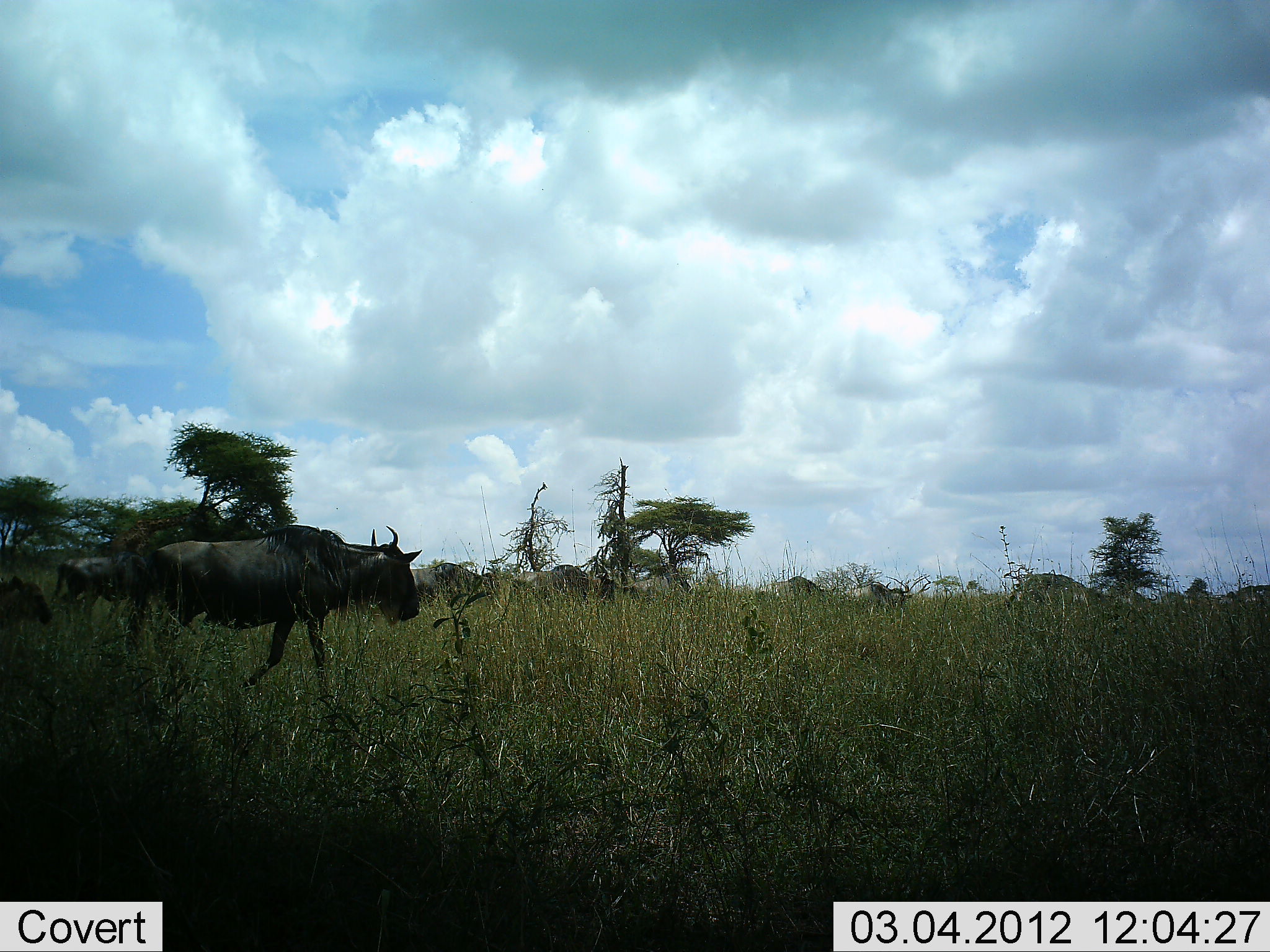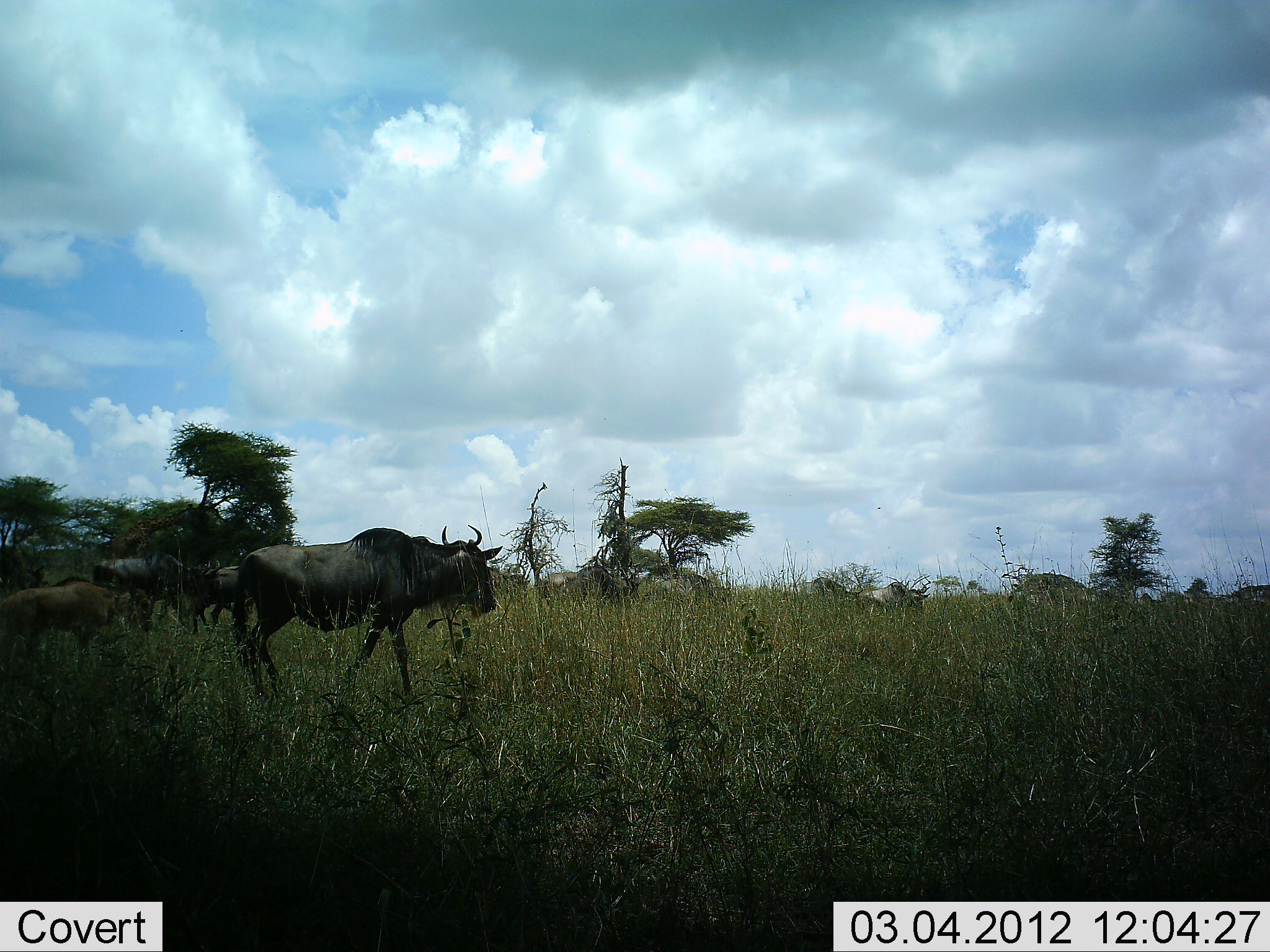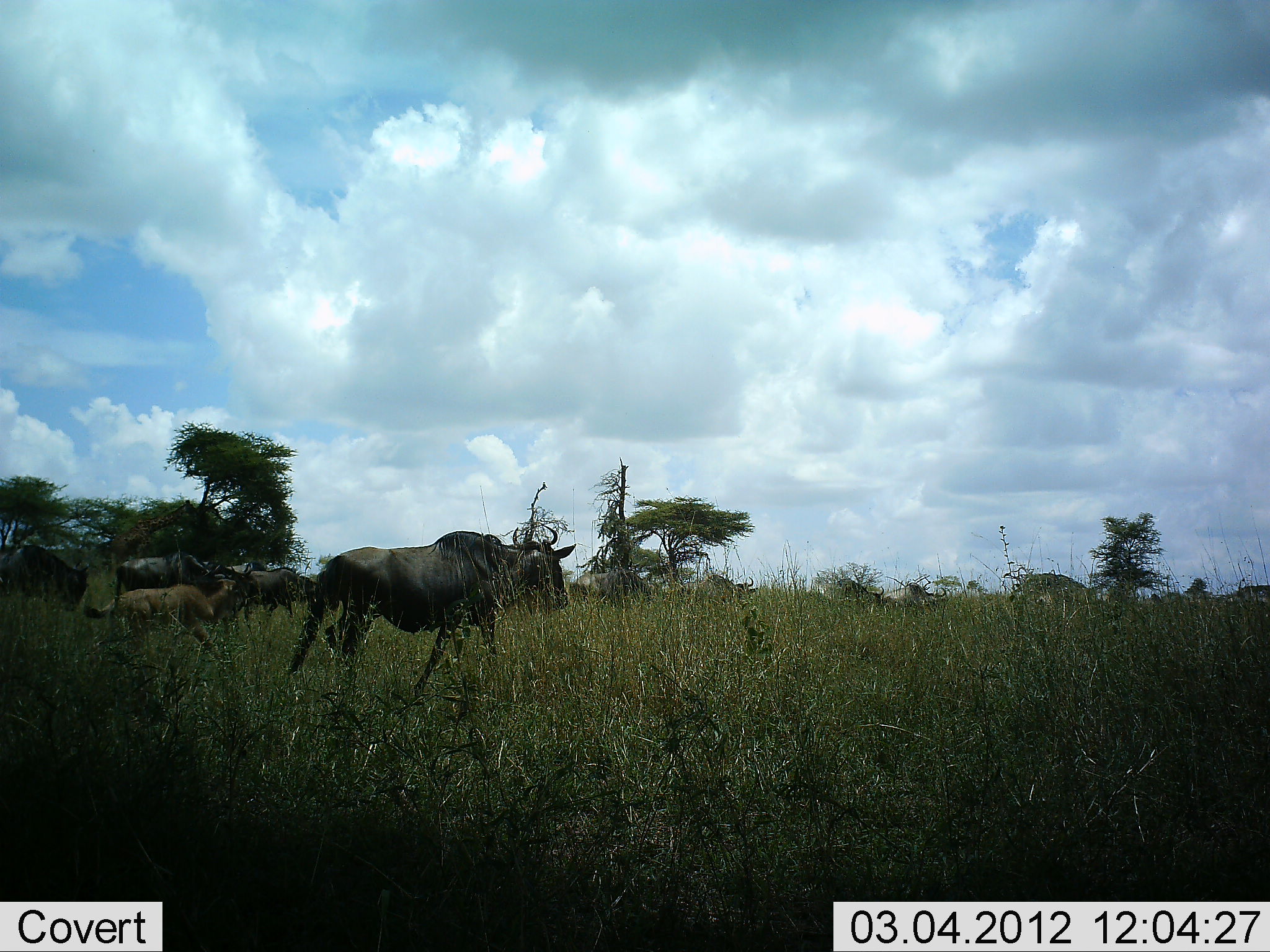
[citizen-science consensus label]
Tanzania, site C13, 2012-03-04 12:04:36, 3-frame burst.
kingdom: Animalia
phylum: Chordata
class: Mammalia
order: Artiodactyla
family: Bovidae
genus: Connochaetes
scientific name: Connochaetes taurinus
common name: blue wildebeest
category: wildebeest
Wildebeest (blue wildebeest) (Connochaetes taurinus), count 11-50. Behavior (volunteer vote fractions): standing 0%, resting 0%, moving 100%, interacting 0%. Young present (vote fraction): 45%. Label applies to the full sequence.